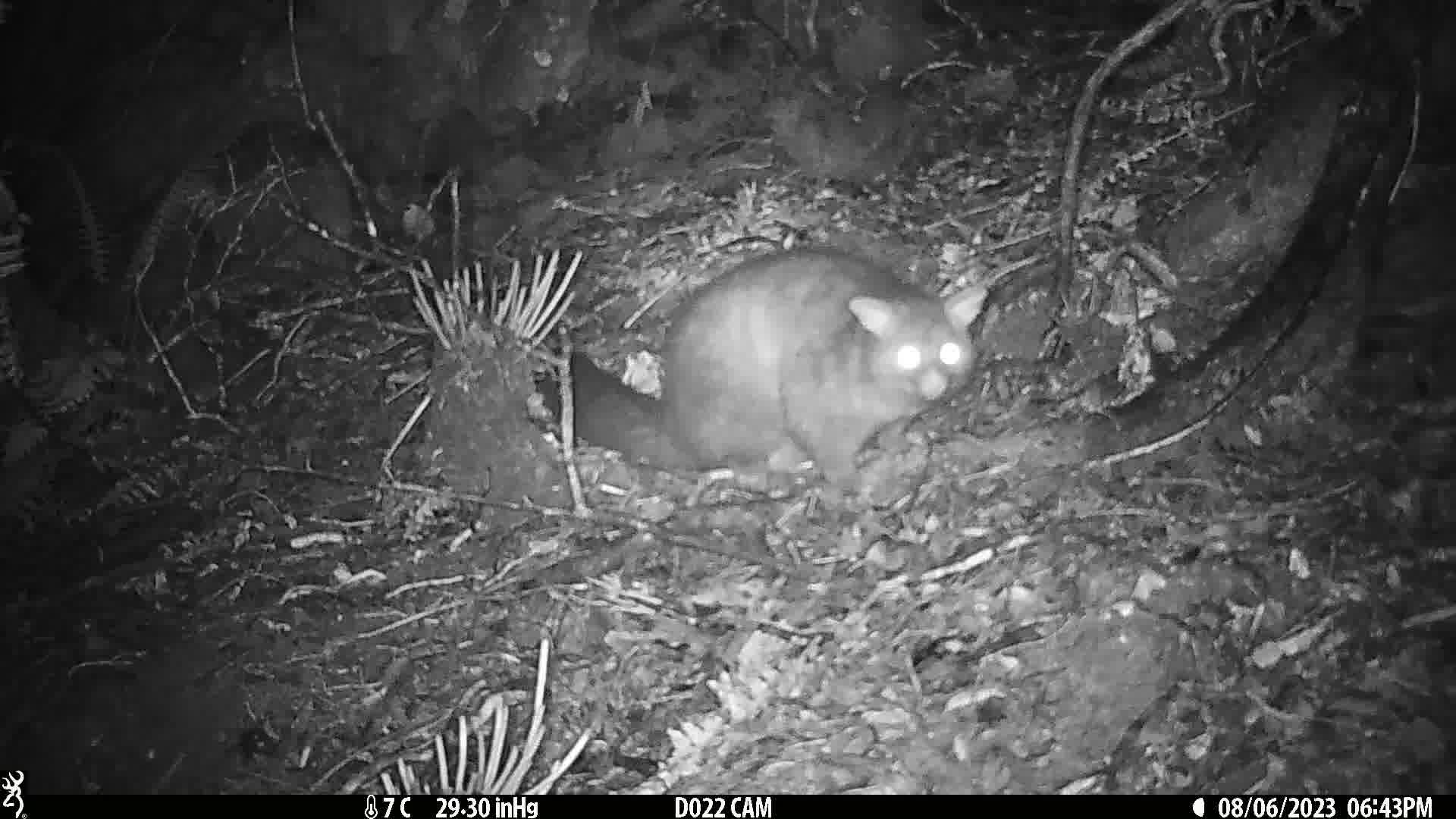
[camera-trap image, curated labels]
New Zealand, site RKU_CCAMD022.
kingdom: Animalia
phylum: Chordata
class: Mammalia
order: Diprotodontia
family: Phalangeridae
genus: Trichosurus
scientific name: Trichosurus vulpecula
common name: common brushtail possum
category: possum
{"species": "possum (common brushtail possum) (Trichosurus vulpecula)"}